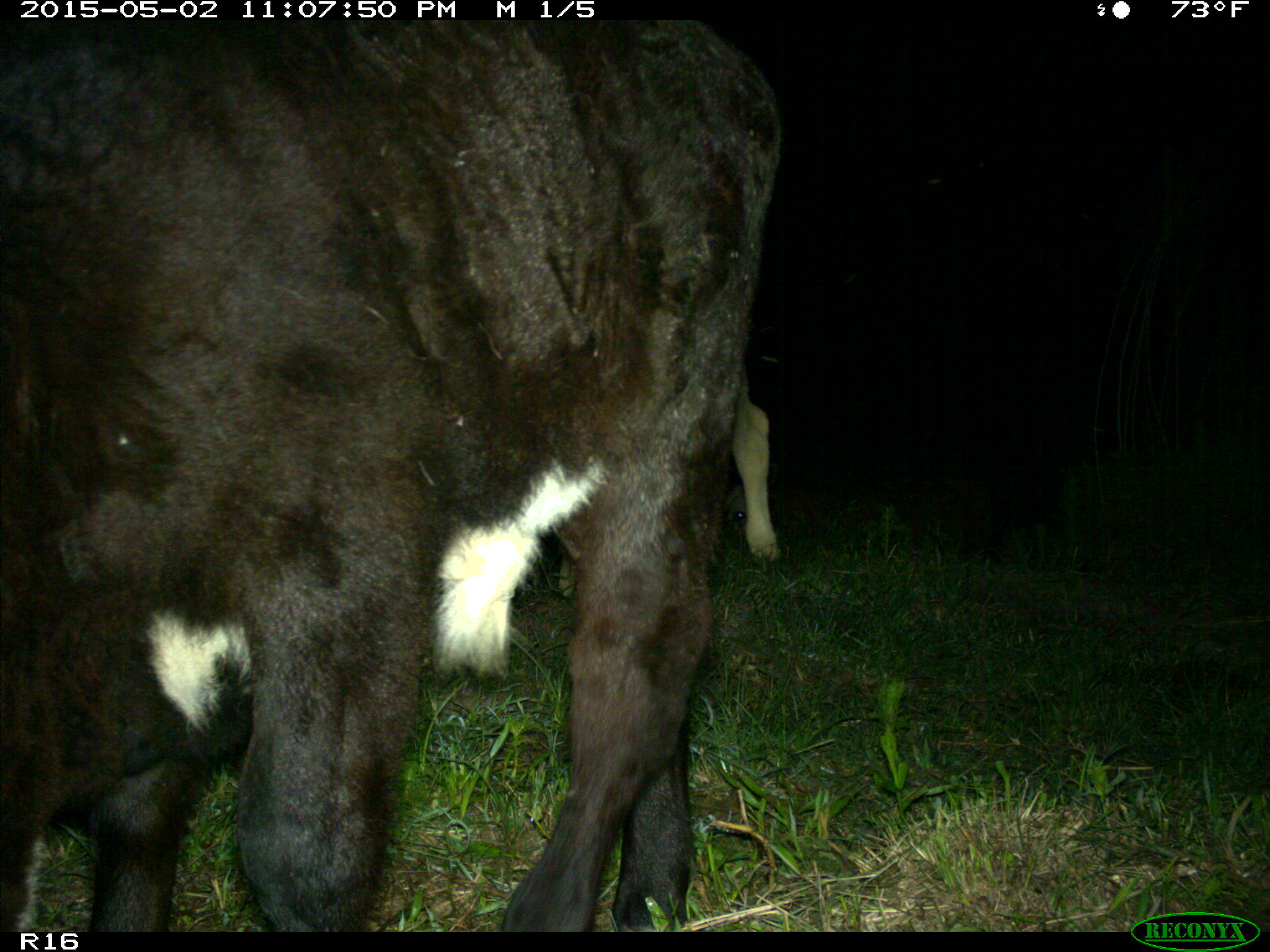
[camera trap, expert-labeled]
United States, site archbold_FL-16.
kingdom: Animalia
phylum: Chordata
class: Mammalia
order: Artiodactyla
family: Bovidae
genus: Bos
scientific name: Bos taurus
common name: domestic cow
Bos taurus (domestic cow).